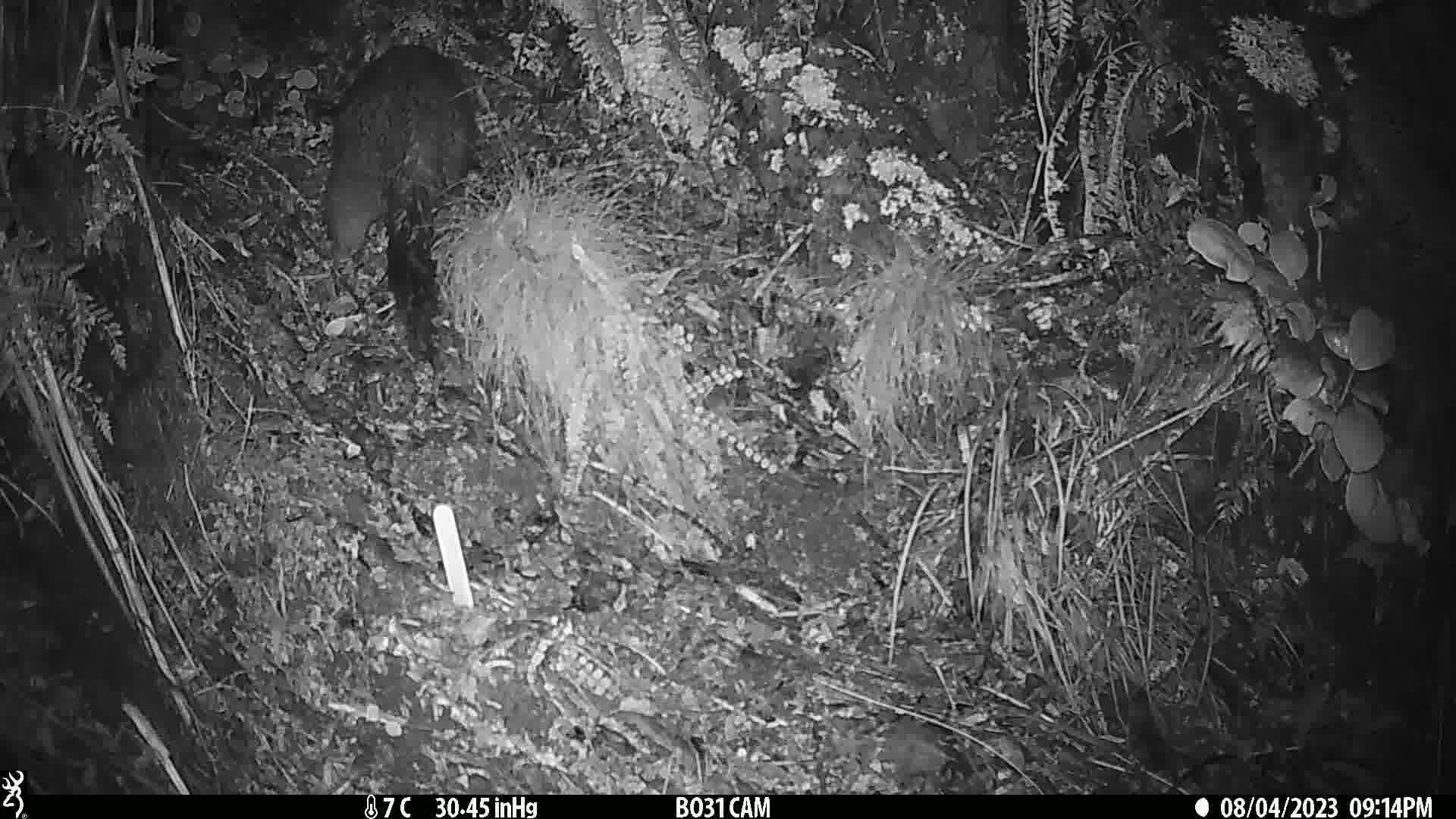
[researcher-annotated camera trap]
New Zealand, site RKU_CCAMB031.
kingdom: Animalia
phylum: Chordata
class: Mammalia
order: Diprotodontia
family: Phalangeridae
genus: Trichosurus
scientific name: Trichosurus vulpecula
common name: common brushtail possum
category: possum